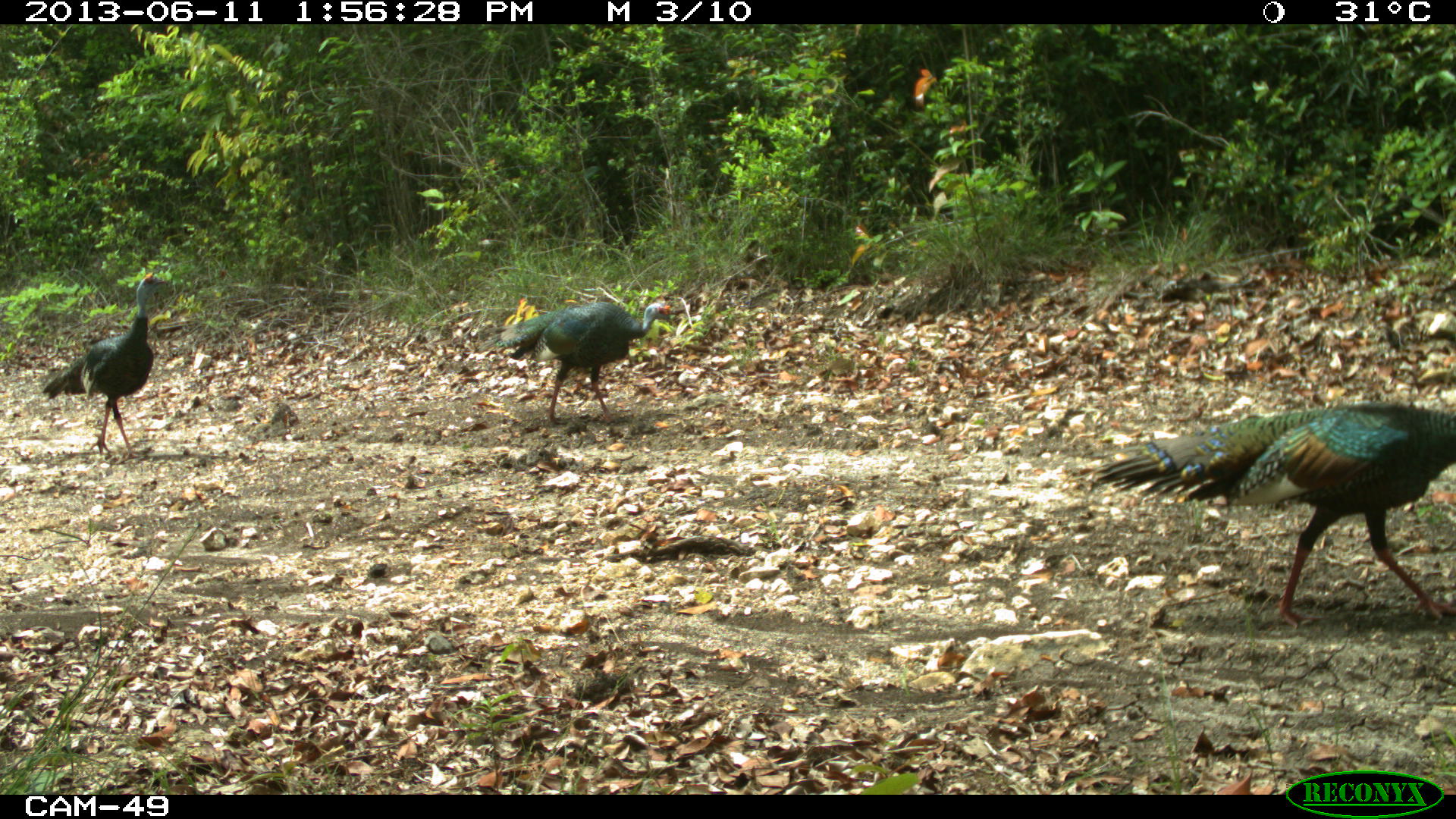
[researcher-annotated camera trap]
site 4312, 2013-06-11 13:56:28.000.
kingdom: Animalia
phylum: Chordata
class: Aves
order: Galliformes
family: Phasianidae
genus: Meleagris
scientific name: Meleagris ocellata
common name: ocellated turkey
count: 3